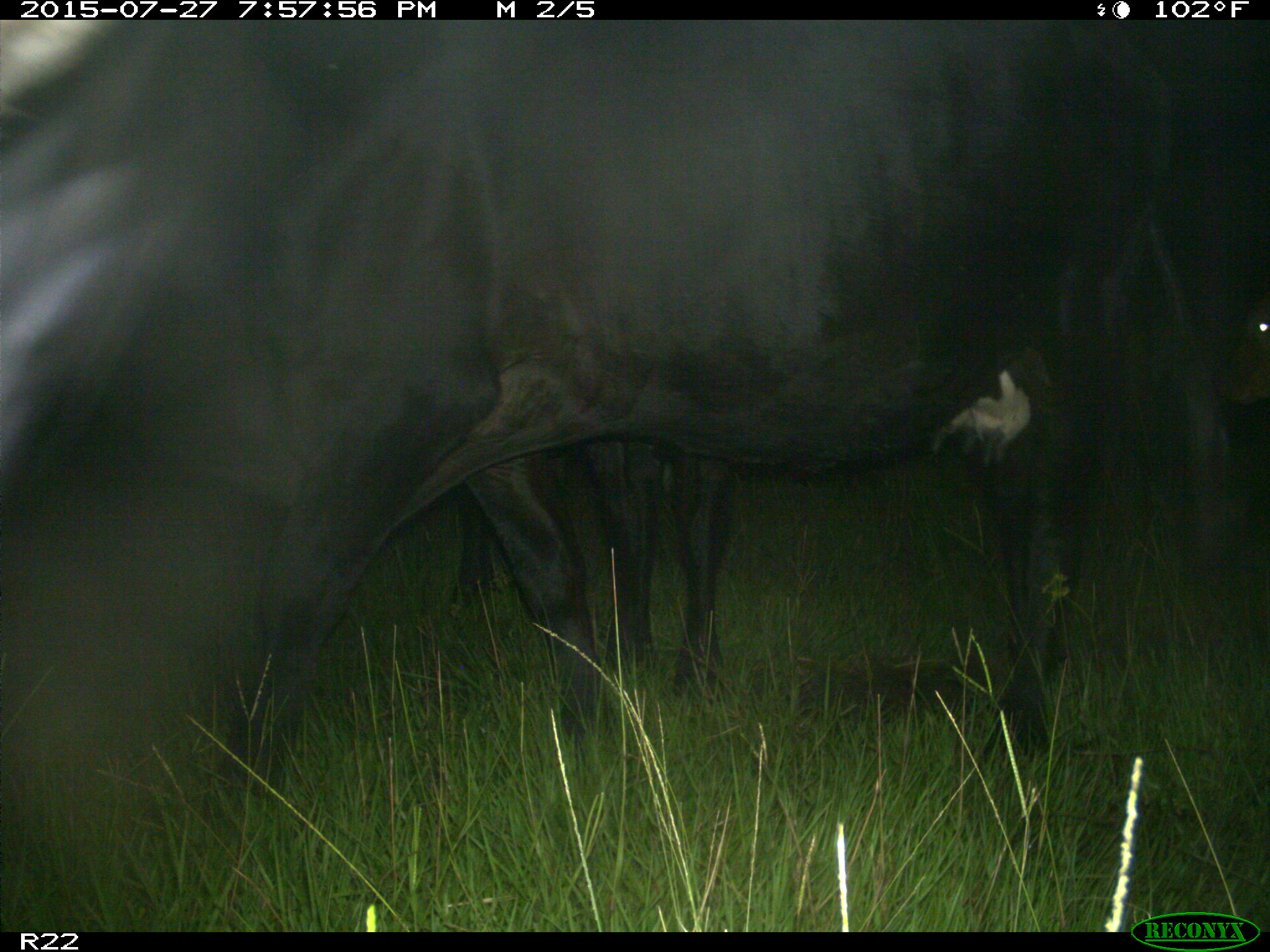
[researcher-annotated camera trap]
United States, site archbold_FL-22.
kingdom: Animalia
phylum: Chordata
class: Mammalia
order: Artiodactyla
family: Bovidae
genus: Bos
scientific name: Bos taurus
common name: domestic cow